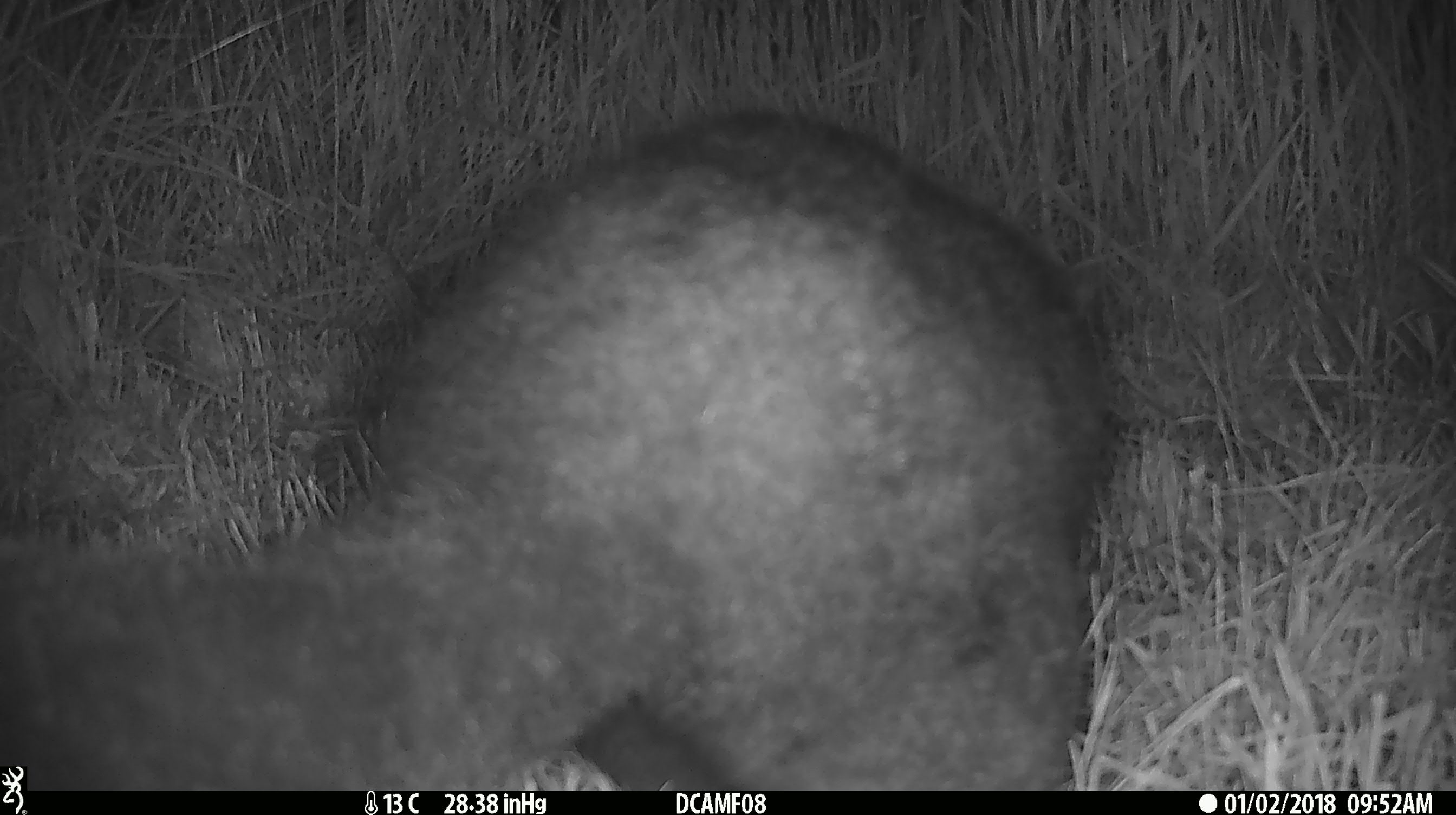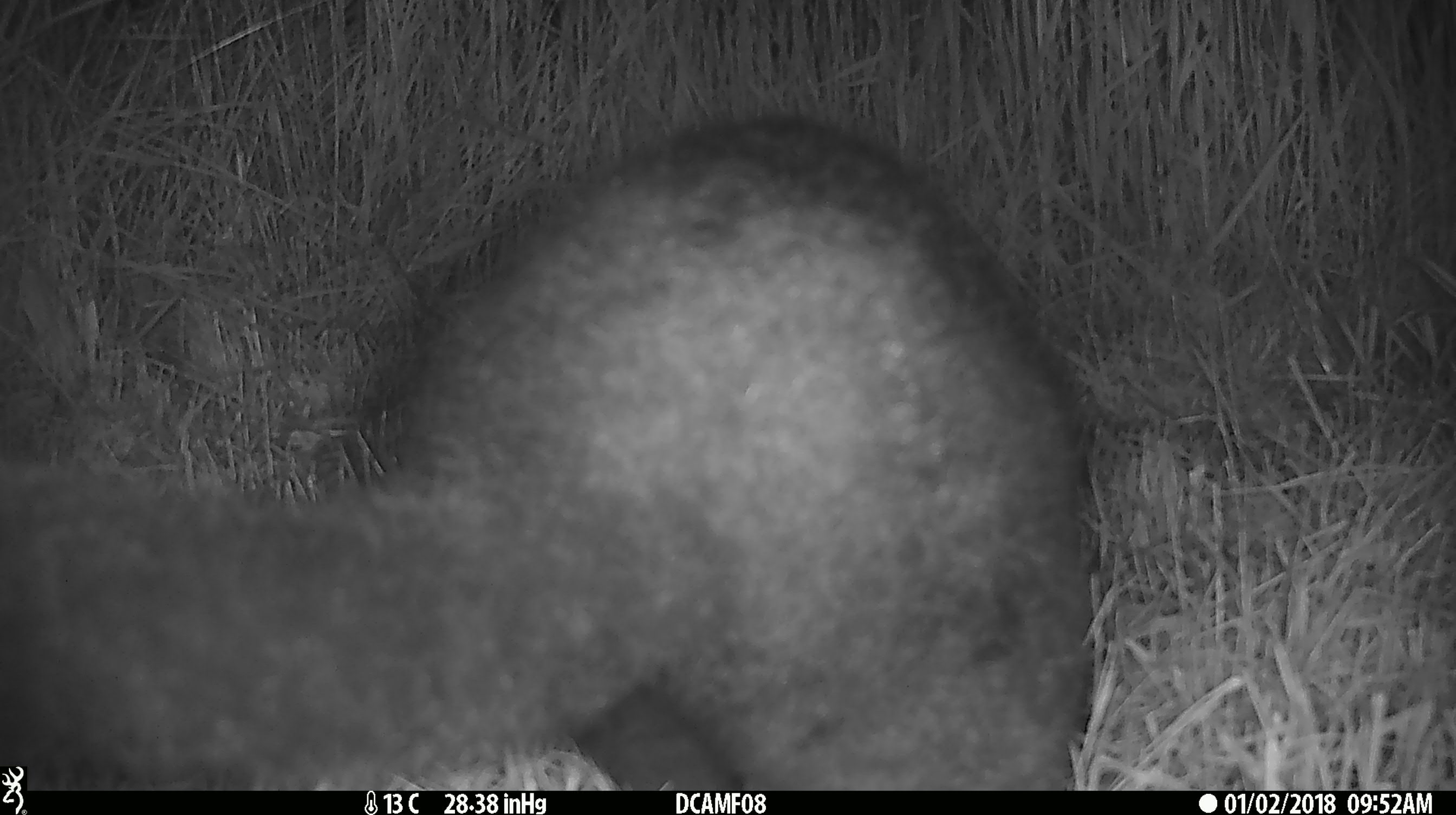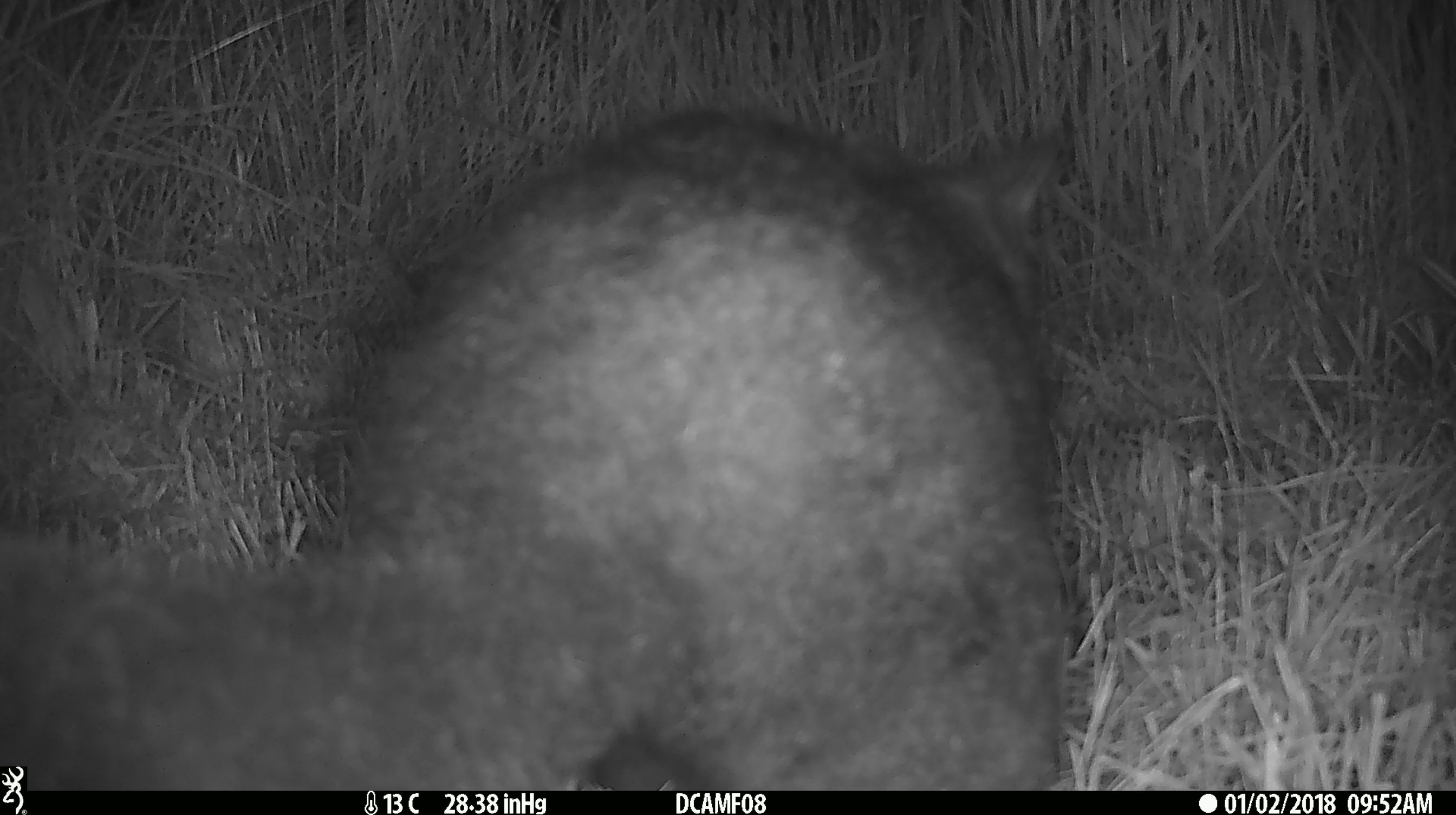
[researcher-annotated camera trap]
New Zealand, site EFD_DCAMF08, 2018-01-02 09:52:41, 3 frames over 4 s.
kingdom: Animalia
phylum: Chordata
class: Mammalia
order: Diprotodontia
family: Phalangeridae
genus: Trichosurus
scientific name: Trichosurus vulpecula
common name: common brushtail possum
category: possum